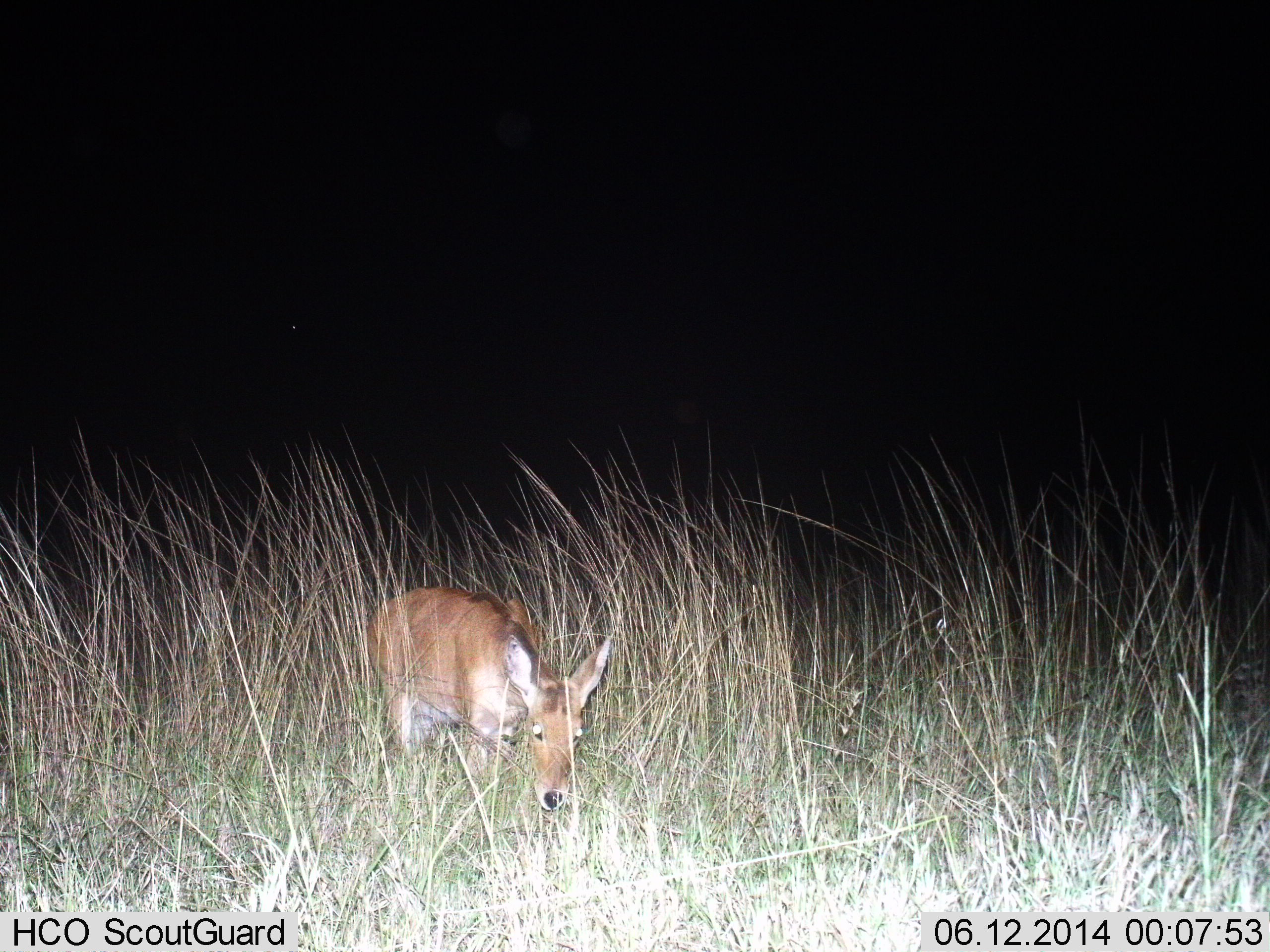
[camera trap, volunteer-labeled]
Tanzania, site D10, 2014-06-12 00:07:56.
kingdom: Animalia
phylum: Chordata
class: Mammalia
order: Artiodactyla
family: Bovidae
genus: Redunca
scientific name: Redunca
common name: reedbuck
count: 1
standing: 90%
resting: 10%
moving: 0%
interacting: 0%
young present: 0%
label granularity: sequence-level